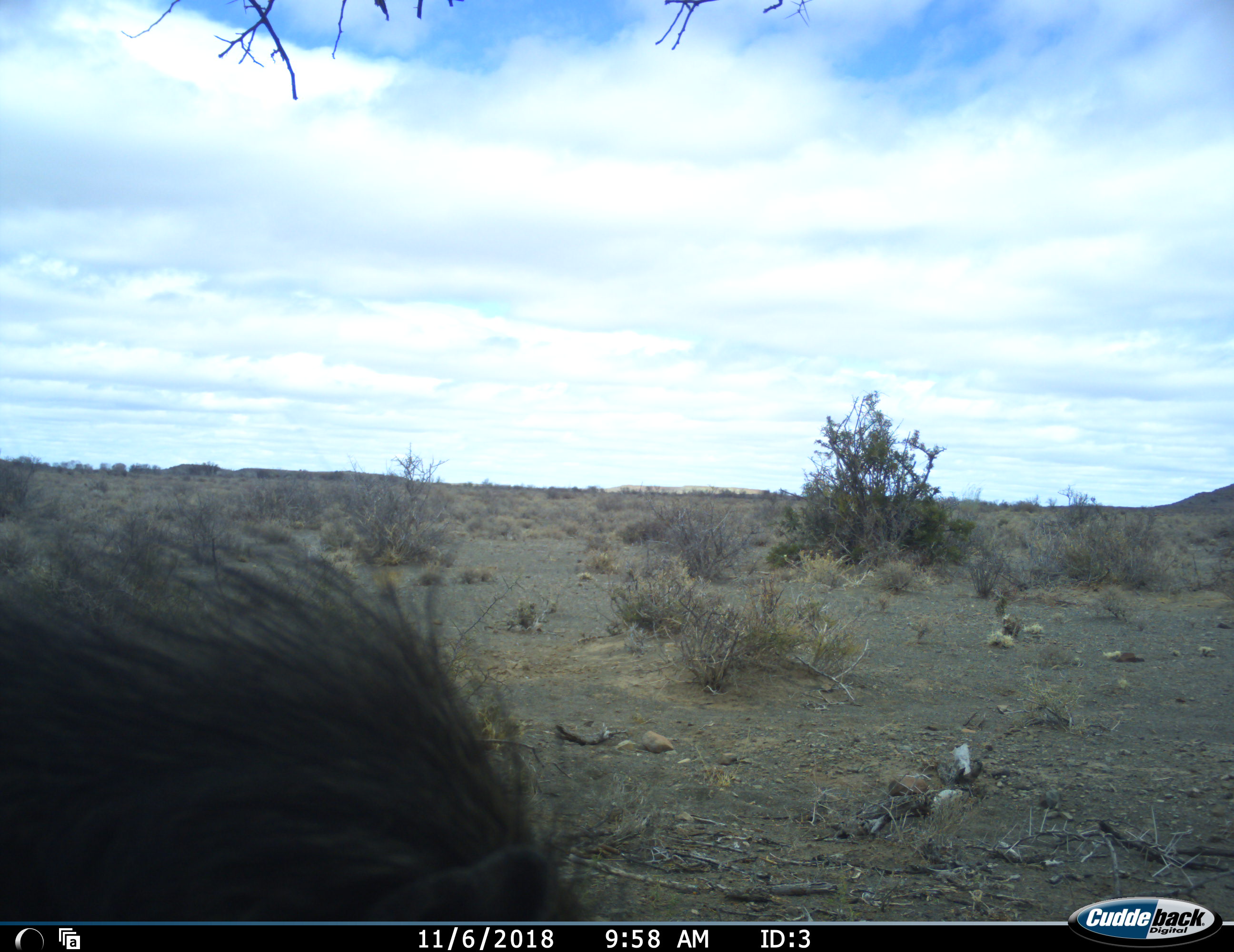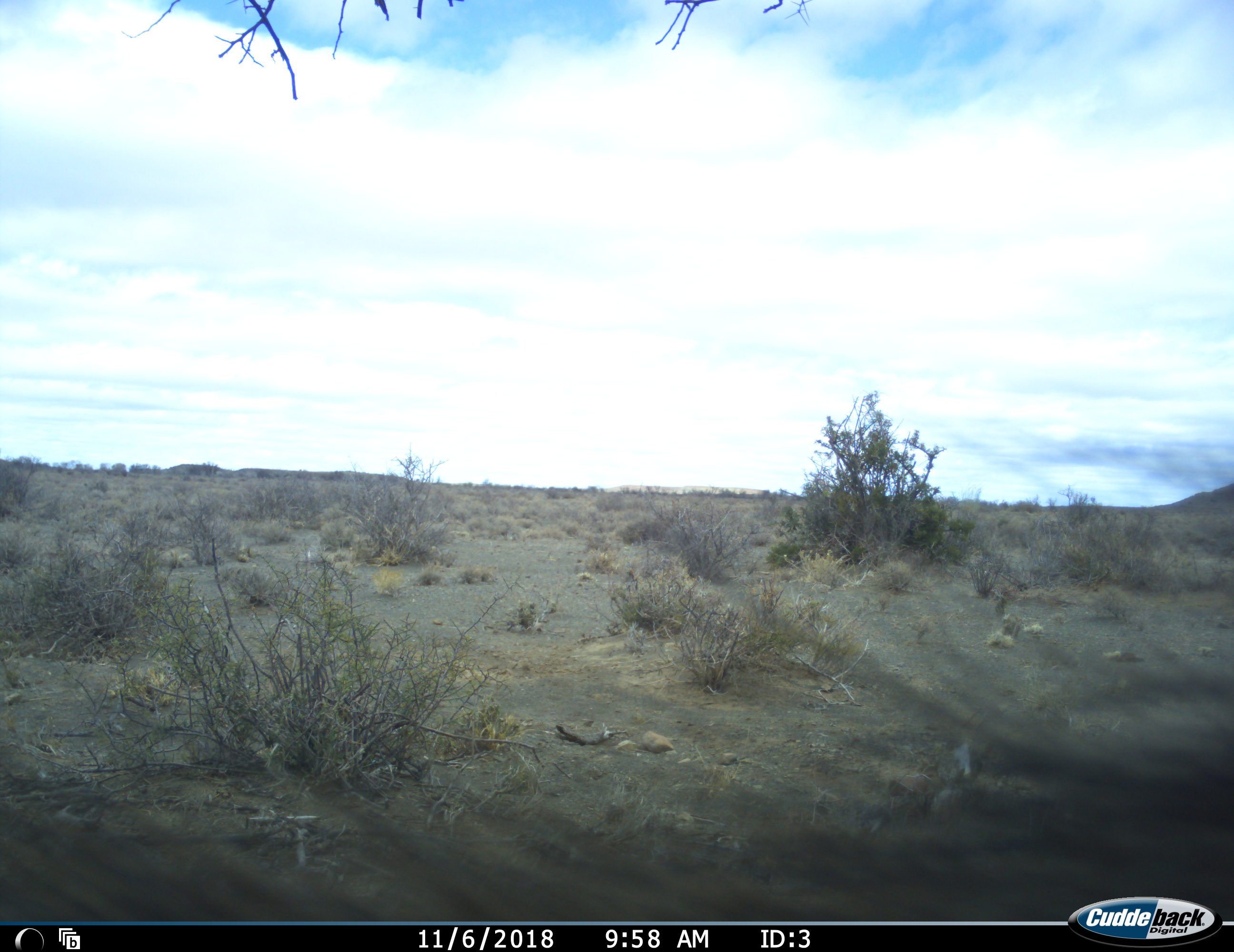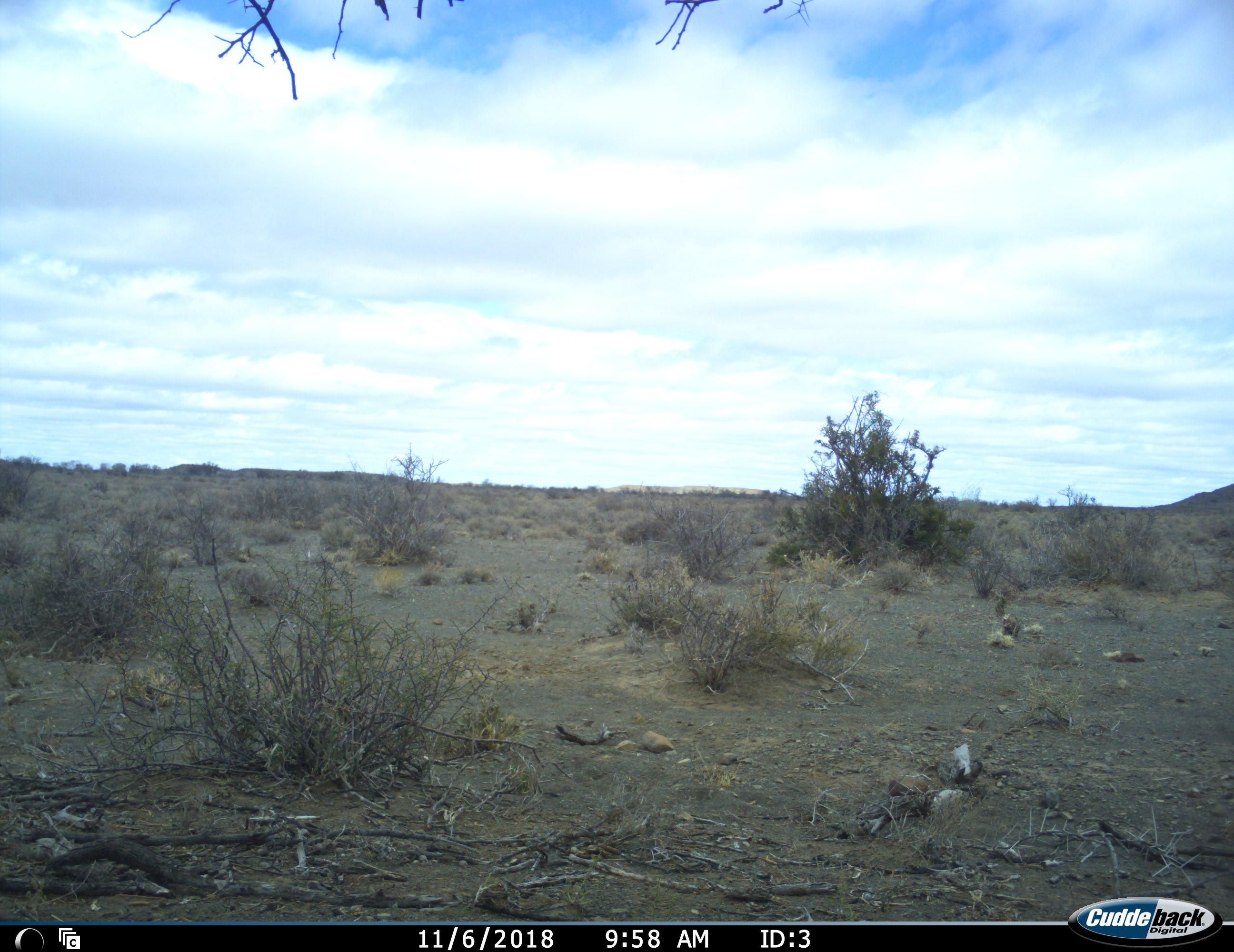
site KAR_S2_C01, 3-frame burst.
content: unidentified animal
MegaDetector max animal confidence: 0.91